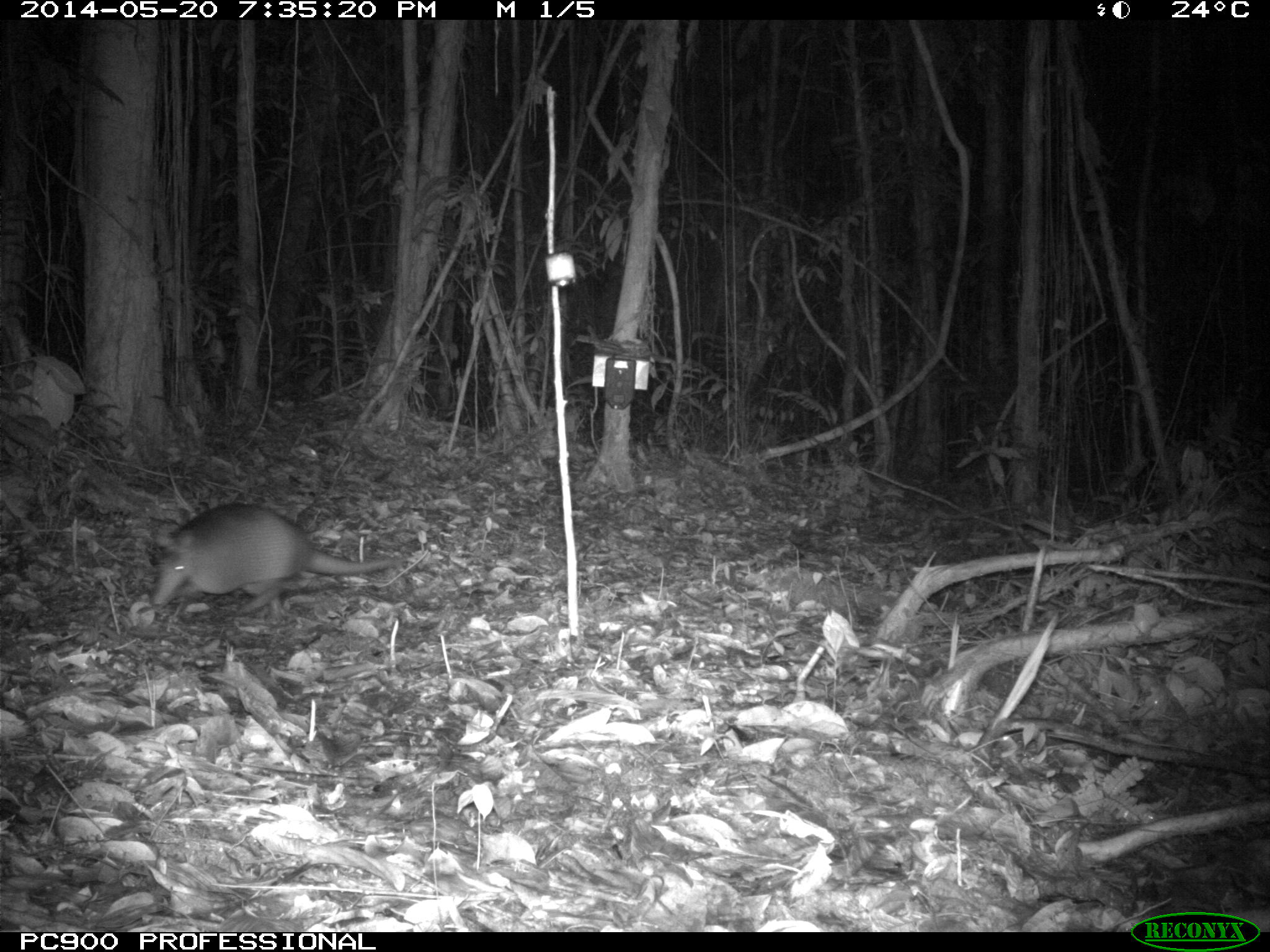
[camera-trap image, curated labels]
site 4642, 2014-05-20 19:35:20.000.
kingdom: Animalia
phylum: Chordata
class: Mammalia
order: Cingulata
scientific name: Cingulata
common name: armadillo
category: unknown armadillo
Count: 1.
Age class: adult.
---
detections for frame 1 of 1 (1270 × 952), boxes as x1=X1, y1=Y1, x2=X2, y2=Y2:
unknown armadillo: x1=147, y1=499, x2=412, y2=613